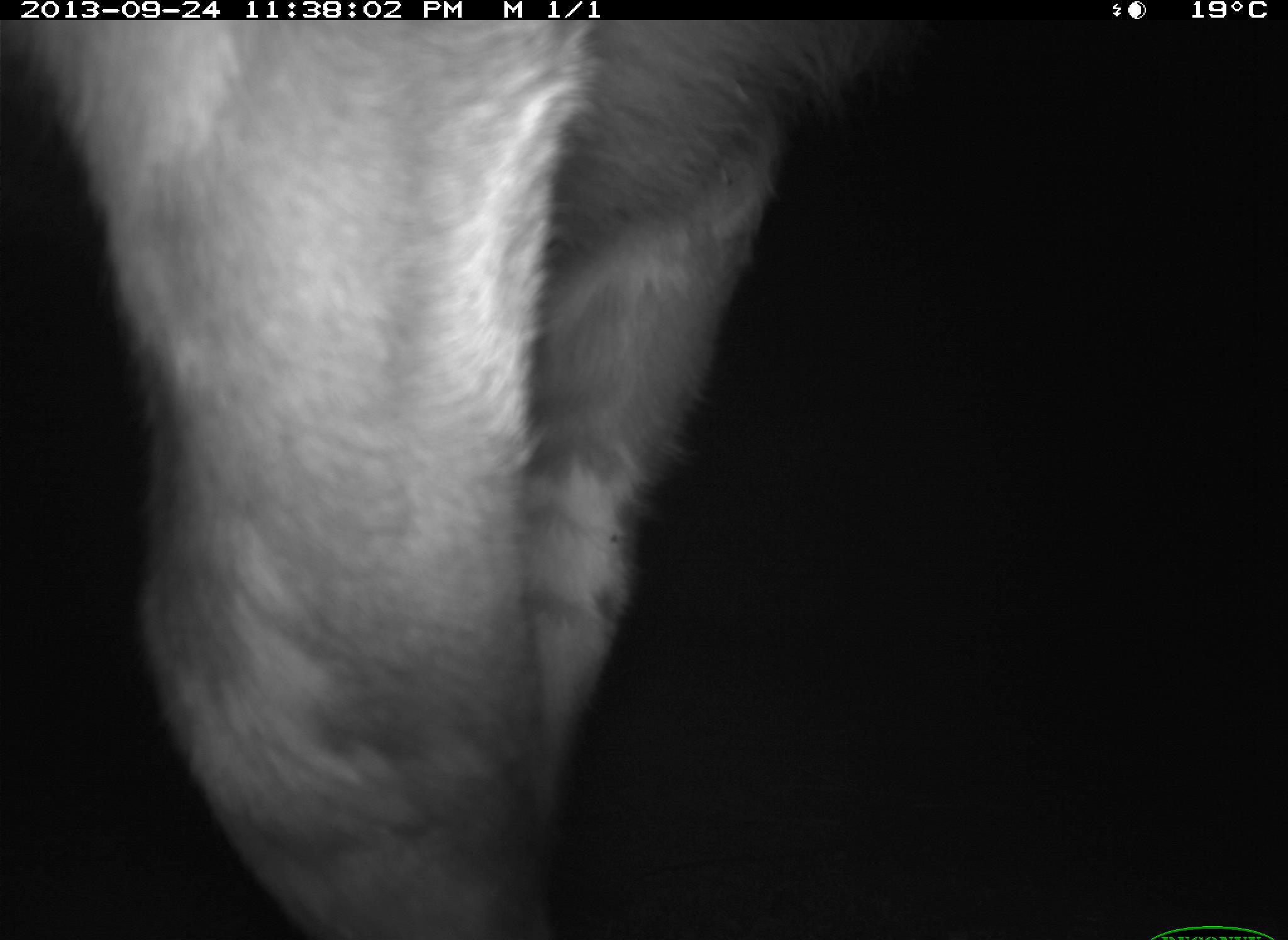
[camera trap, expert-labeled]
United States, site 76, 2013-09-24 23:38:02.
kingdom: Animalia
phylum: Chordata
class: Mammalia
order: Artiodactyla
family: Bovidae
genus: Bos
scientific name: Bos taurus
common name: cow